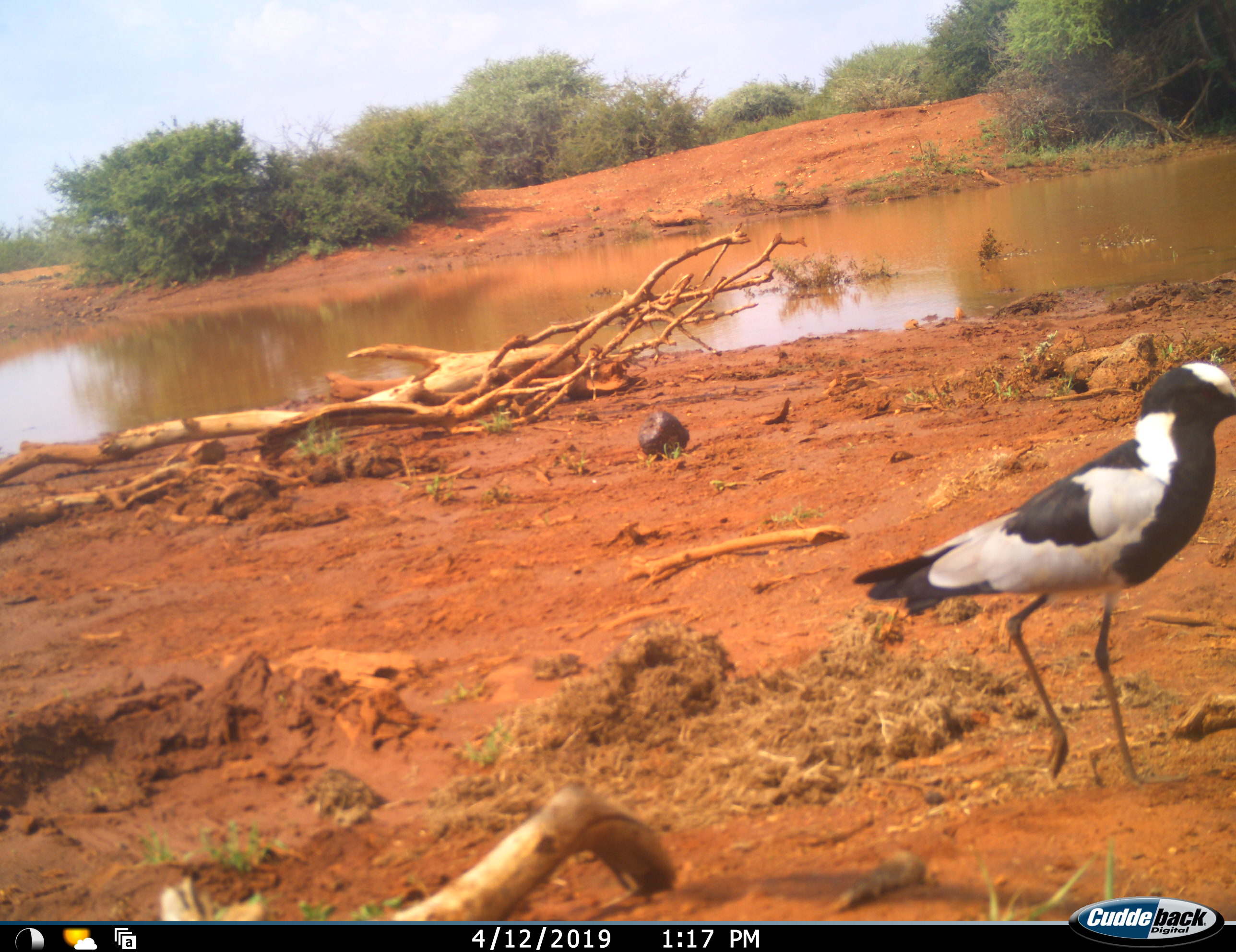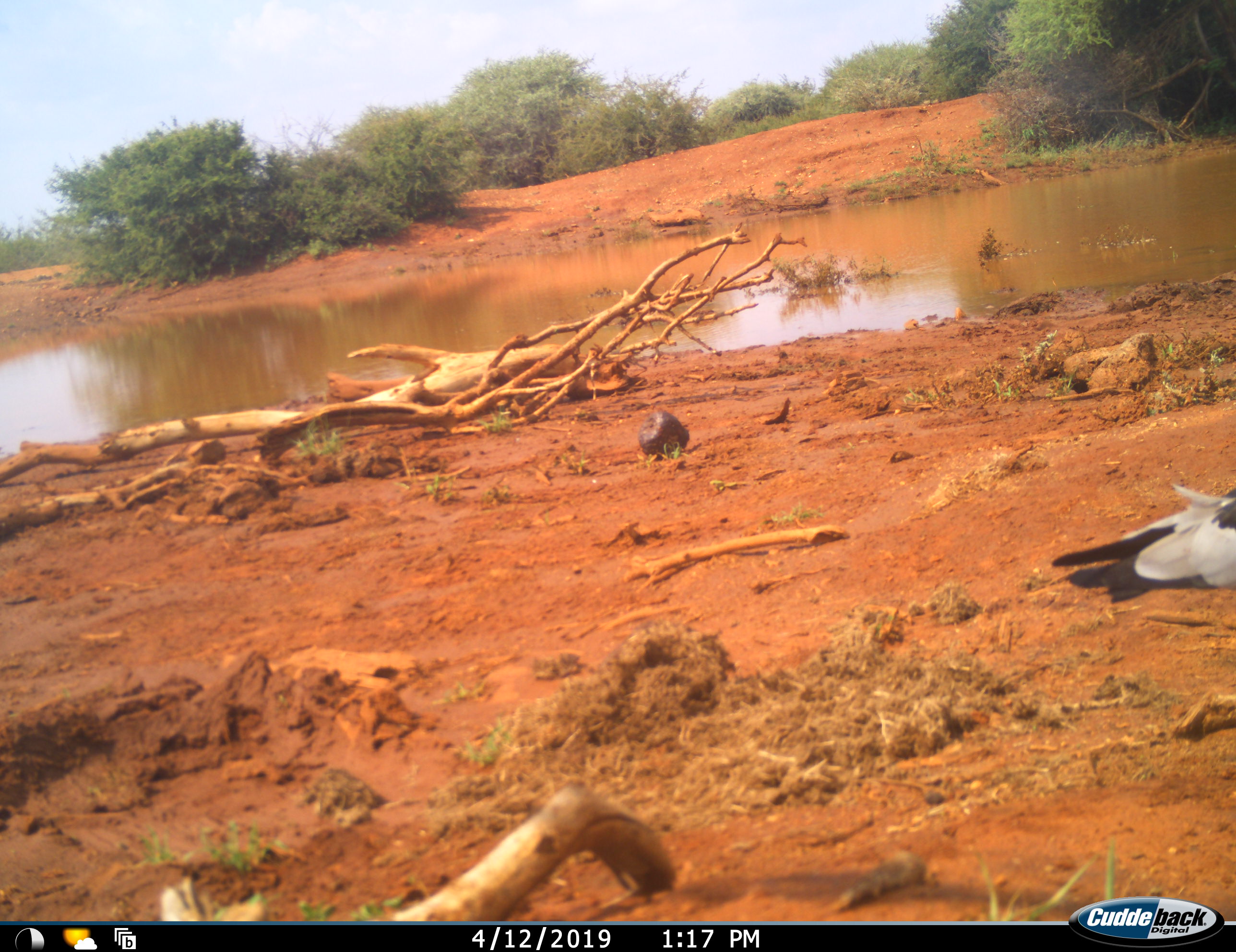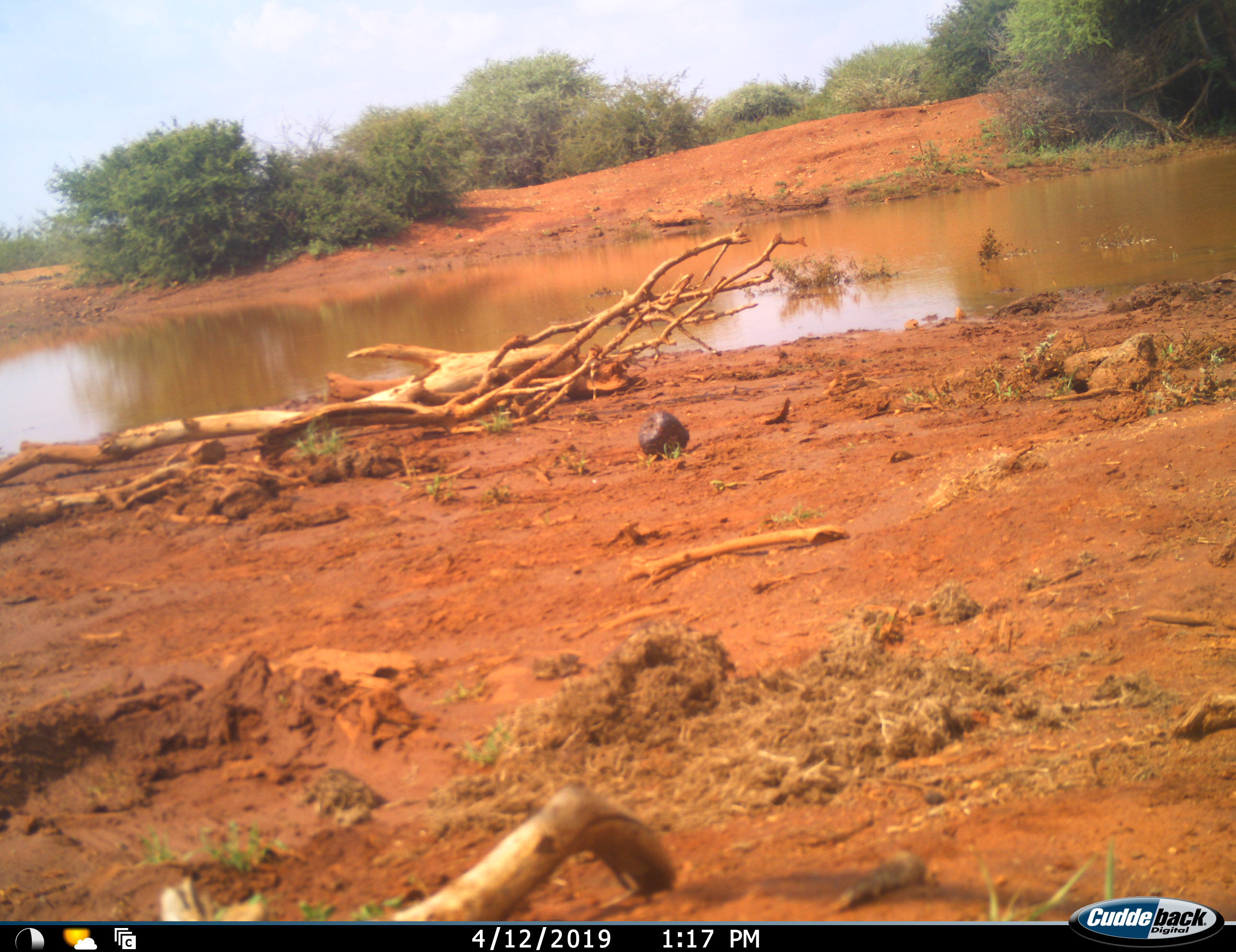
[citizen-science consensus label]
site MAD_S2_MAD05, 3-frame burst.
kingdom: Animalia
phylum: Chordata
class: Aves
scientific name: Aves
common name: bird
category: birdother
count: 1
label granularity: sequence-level